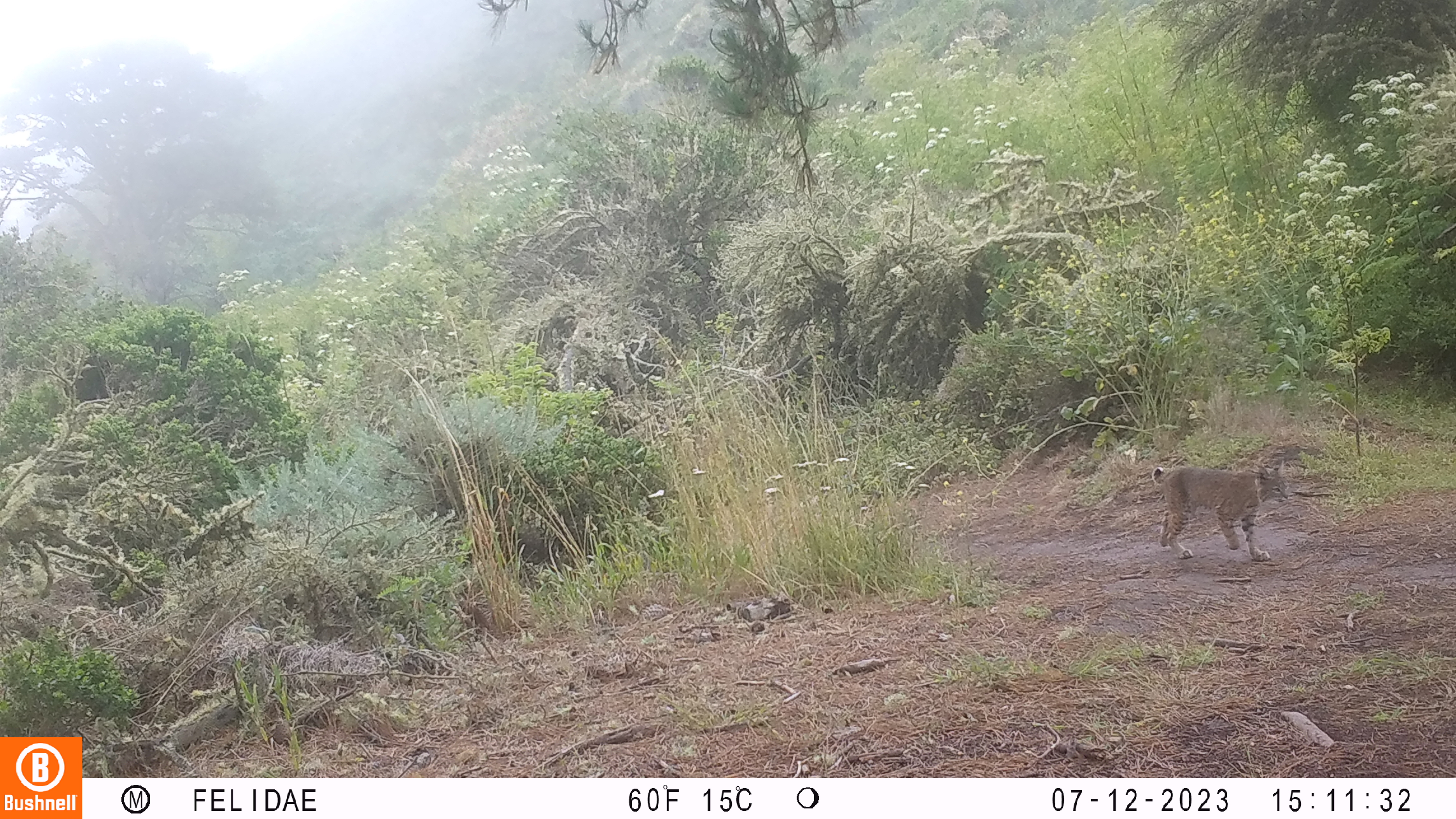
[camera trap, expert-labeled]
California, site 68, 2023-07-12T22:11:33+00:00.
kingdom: Animalia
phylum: Chordata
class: Mammalia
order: Carnivora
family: Felidae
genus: Lynx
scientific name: Lynx rufus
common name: bobcat